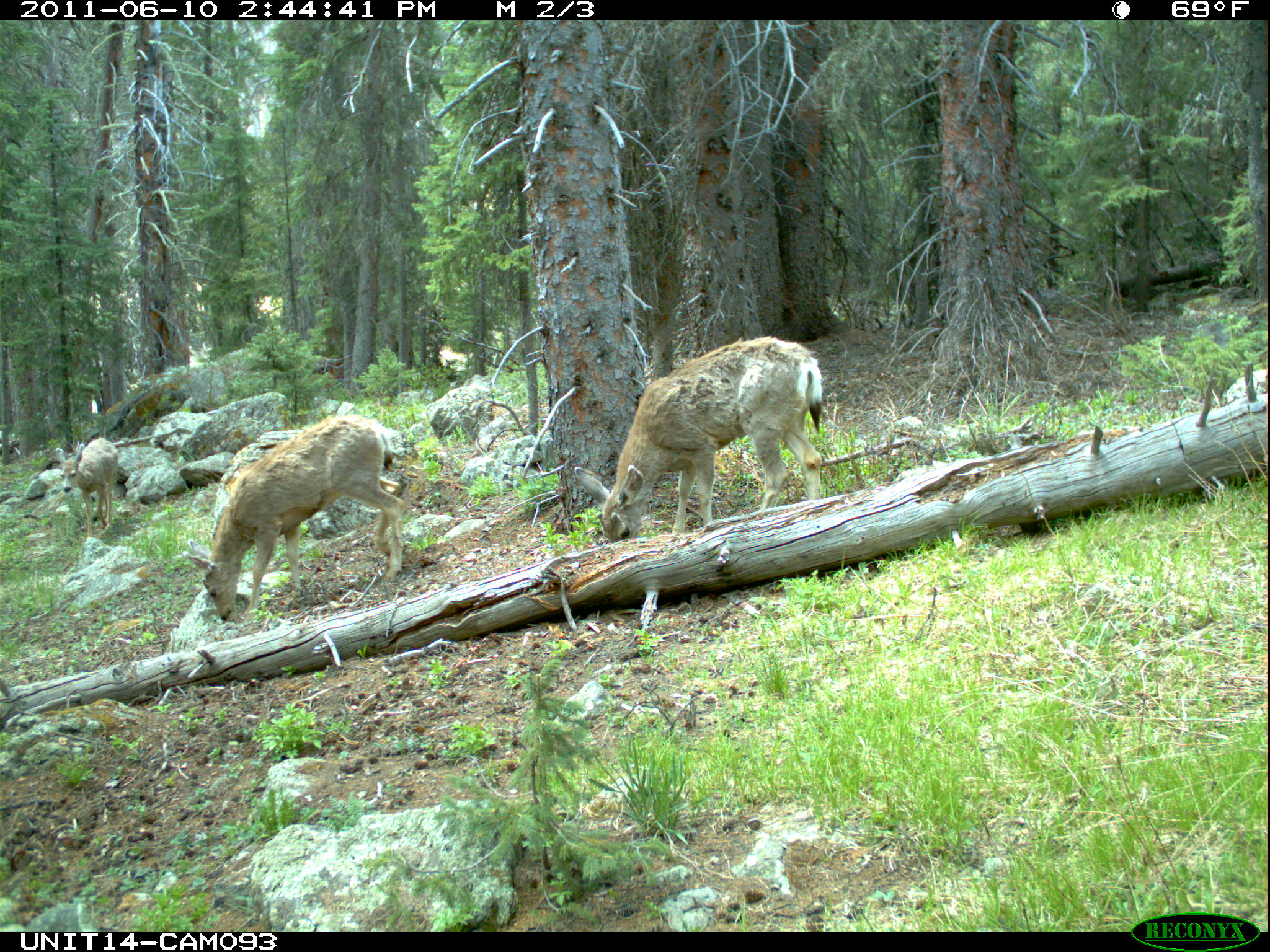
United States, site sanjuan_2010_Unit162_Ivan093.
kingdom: Animalia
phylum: Chordata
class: Mammalia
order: Artiodactyla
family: Cervidae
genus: Odocoileus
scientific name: Odocoileus hemionus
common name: mule deer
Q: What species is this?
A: Odocoileus hemionus (mule deer).